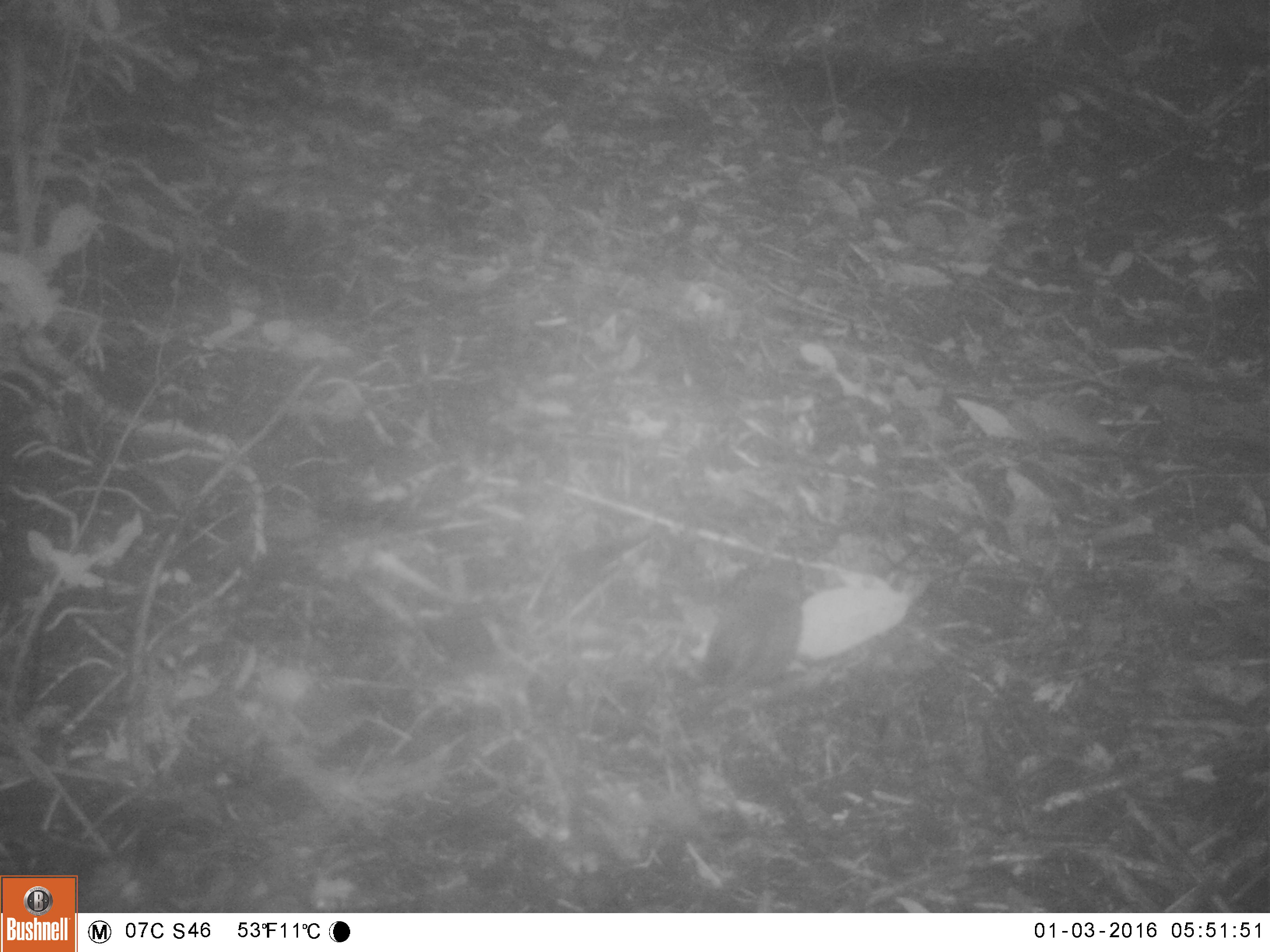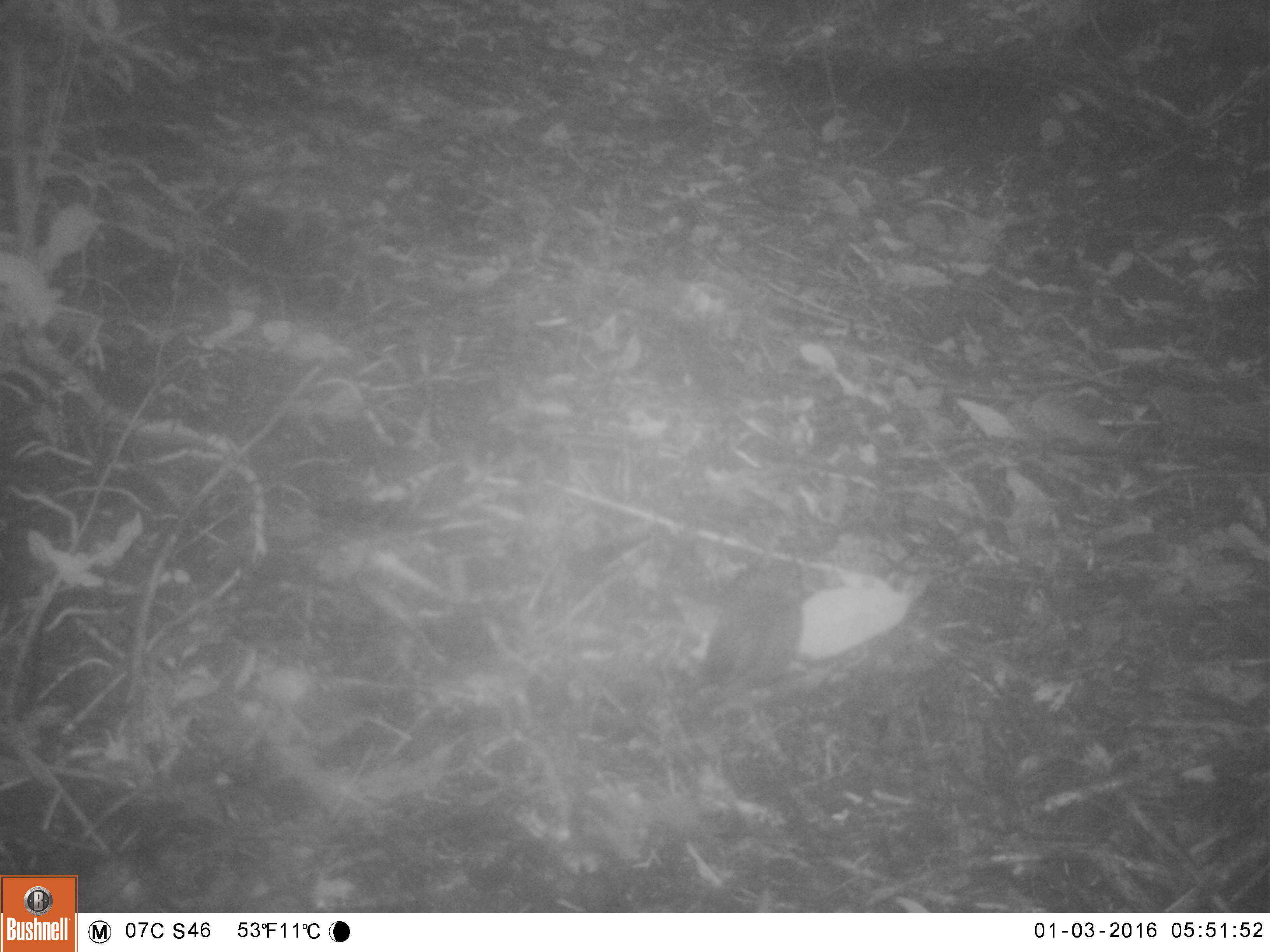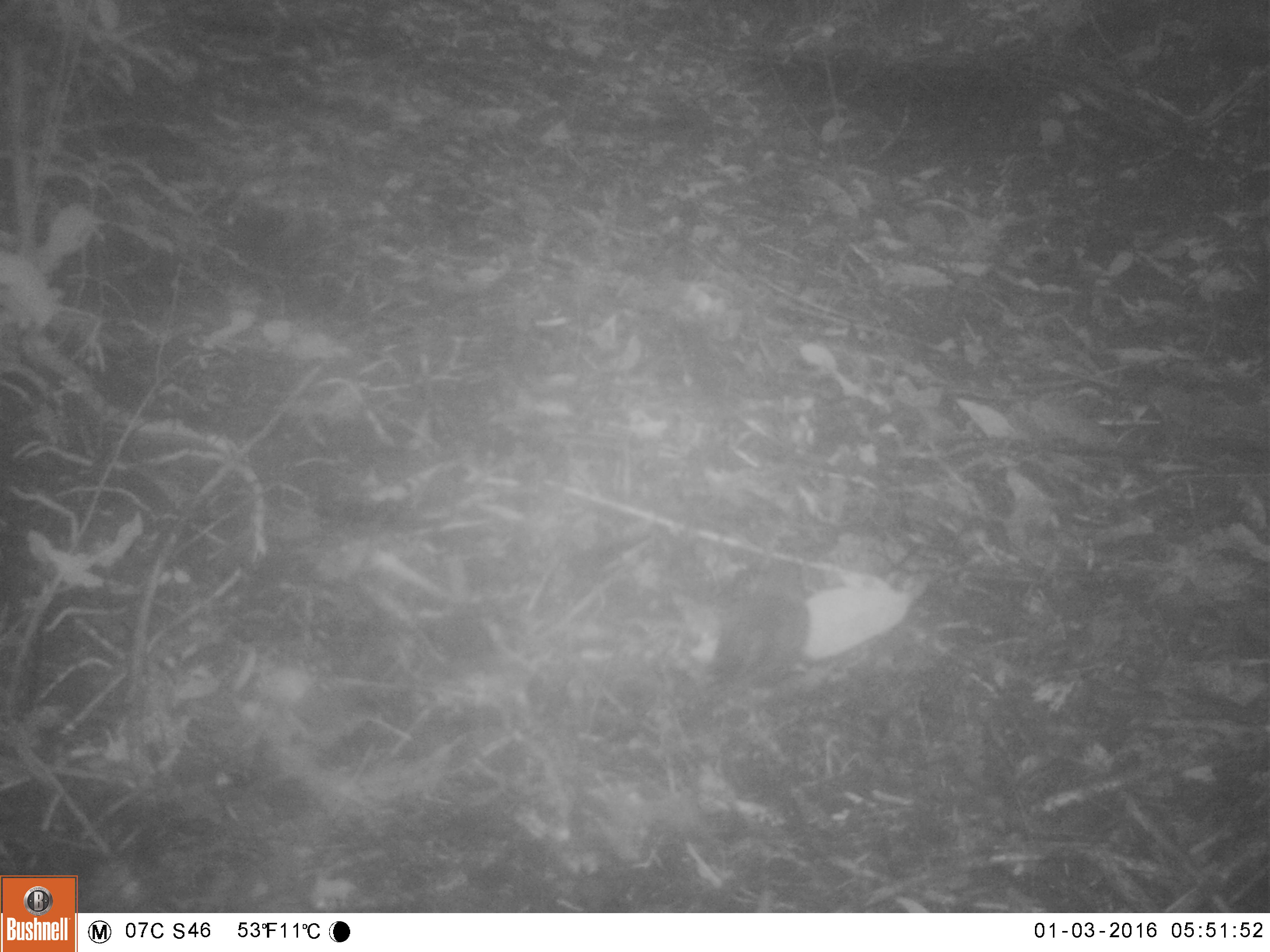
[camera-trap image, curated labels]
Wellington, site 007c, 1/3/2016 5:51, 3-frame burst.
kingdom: Animalia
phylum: Chordata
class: Aves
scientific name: Aves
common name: bird